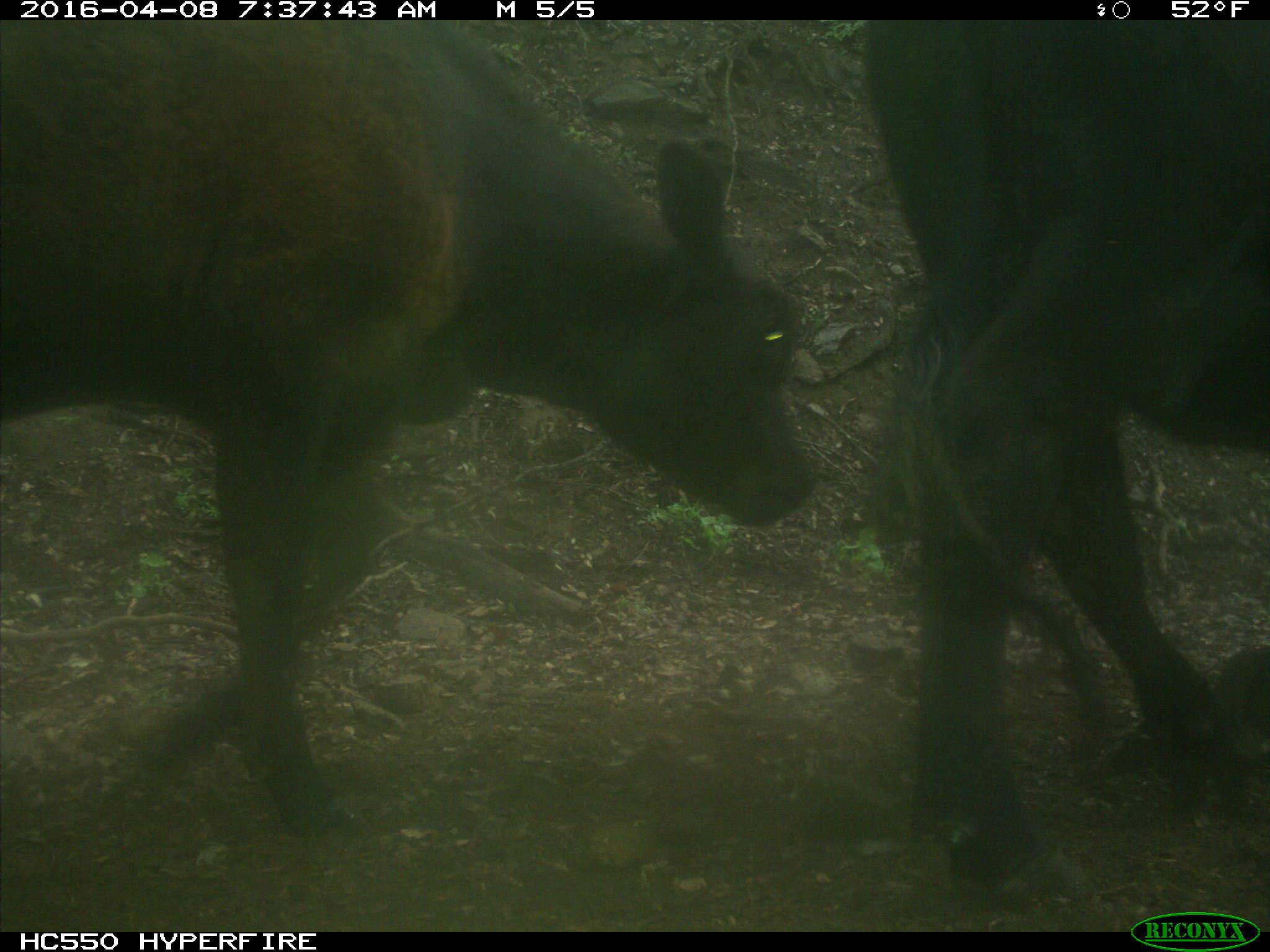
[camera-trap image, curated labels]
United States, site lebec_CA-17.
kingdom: Animalia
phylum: Chordata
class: Mammalia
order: Artiodactyla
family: Bovidae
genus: Bos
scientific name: Bos taurus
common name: domestic cow